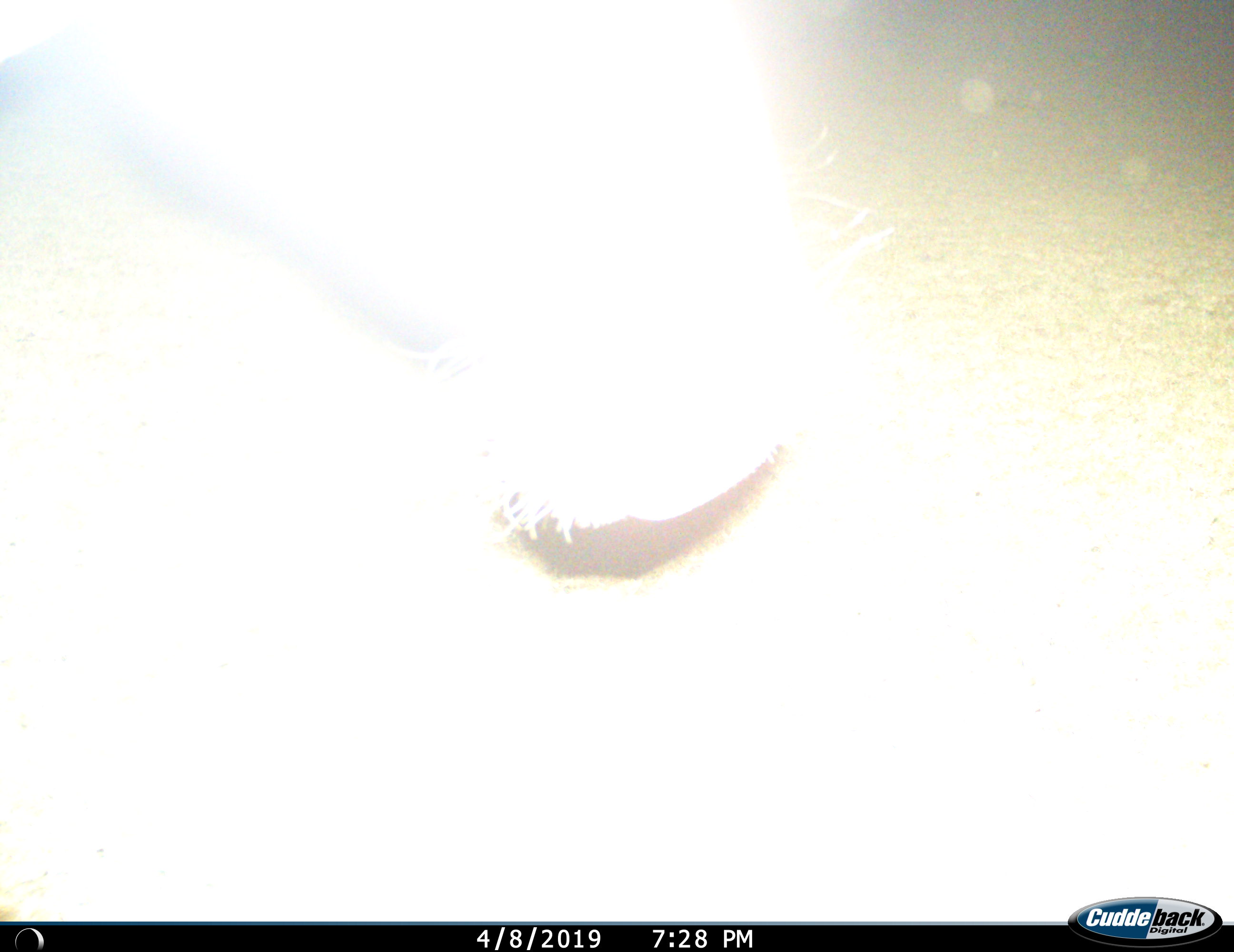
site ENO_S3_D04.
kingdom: Animalia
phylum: Chordata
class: Mammalia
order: Artiodactyla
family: Bovidae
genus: Connochaetes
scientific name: Connochaetes taurinus taurinus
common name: blue wildebeest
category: wildebeestblue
Wildebeestblue (blue wildebeest) (Connochaetes taurinus taurinus), count 1. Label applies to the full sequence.